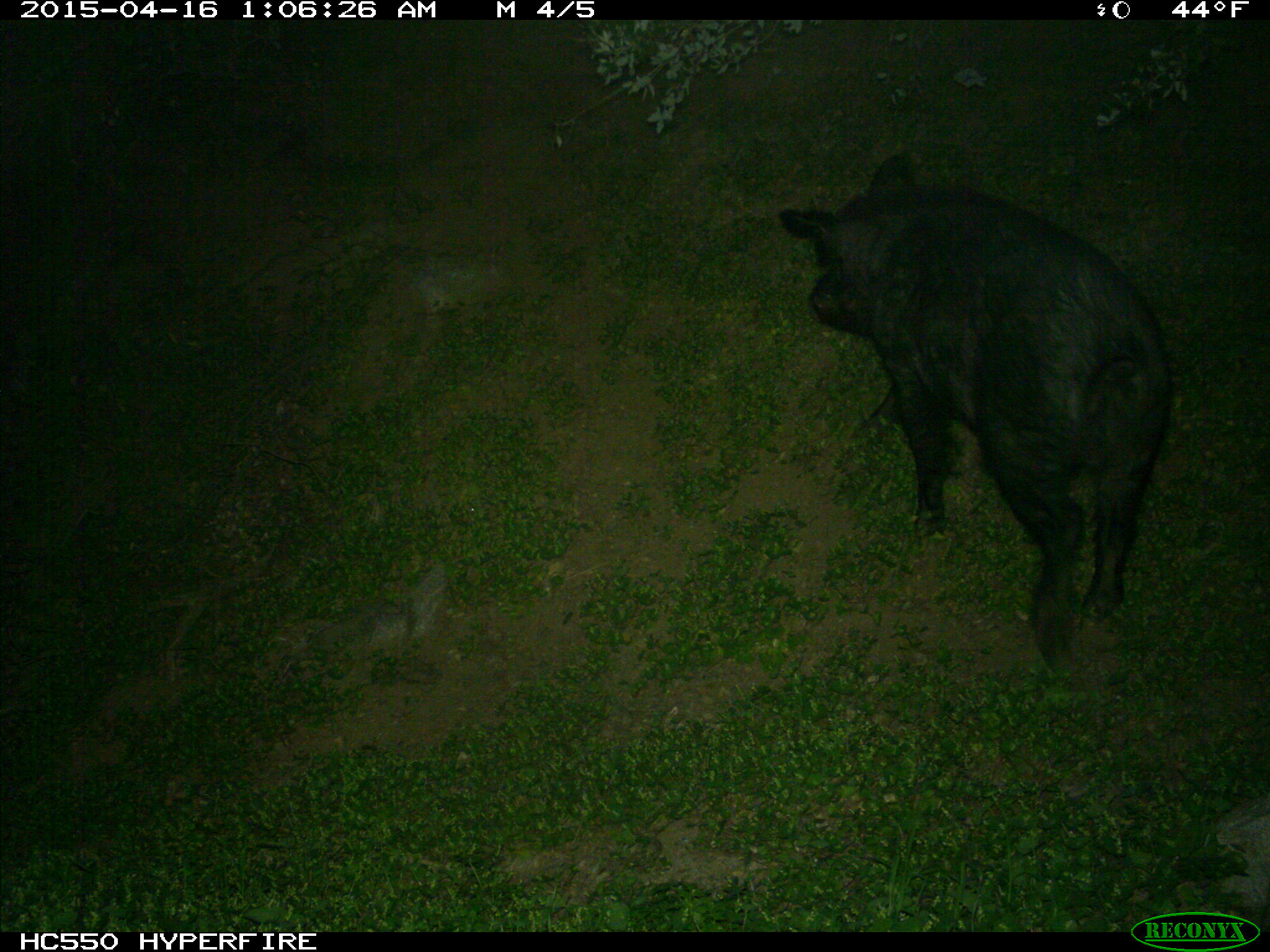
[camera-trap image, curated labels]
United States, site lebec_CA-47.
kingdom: Animalia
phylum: Chordata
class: Mammalia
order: Artiodactyla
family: Suidae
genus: Sus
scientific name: Sus scrofa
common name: wild boar